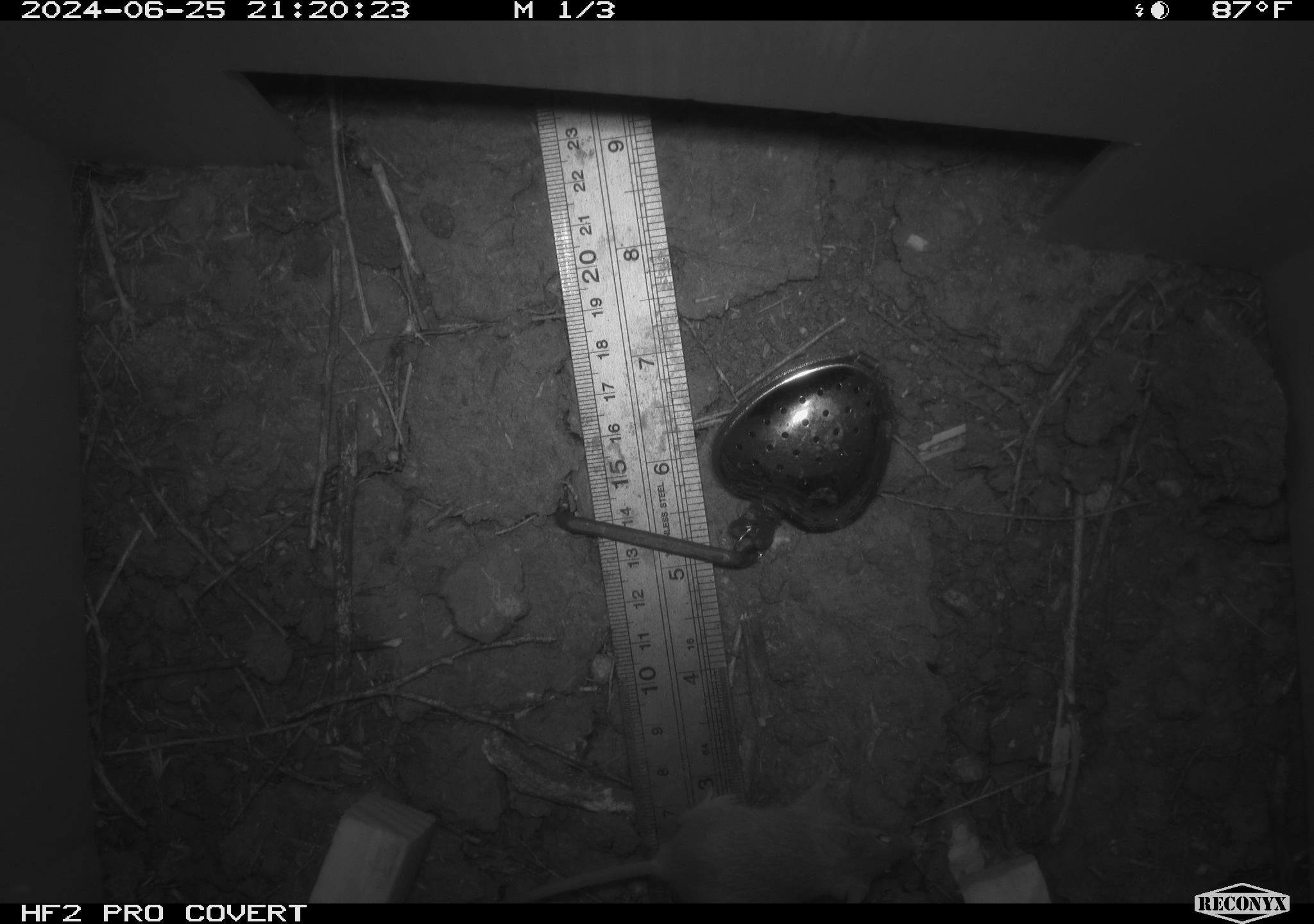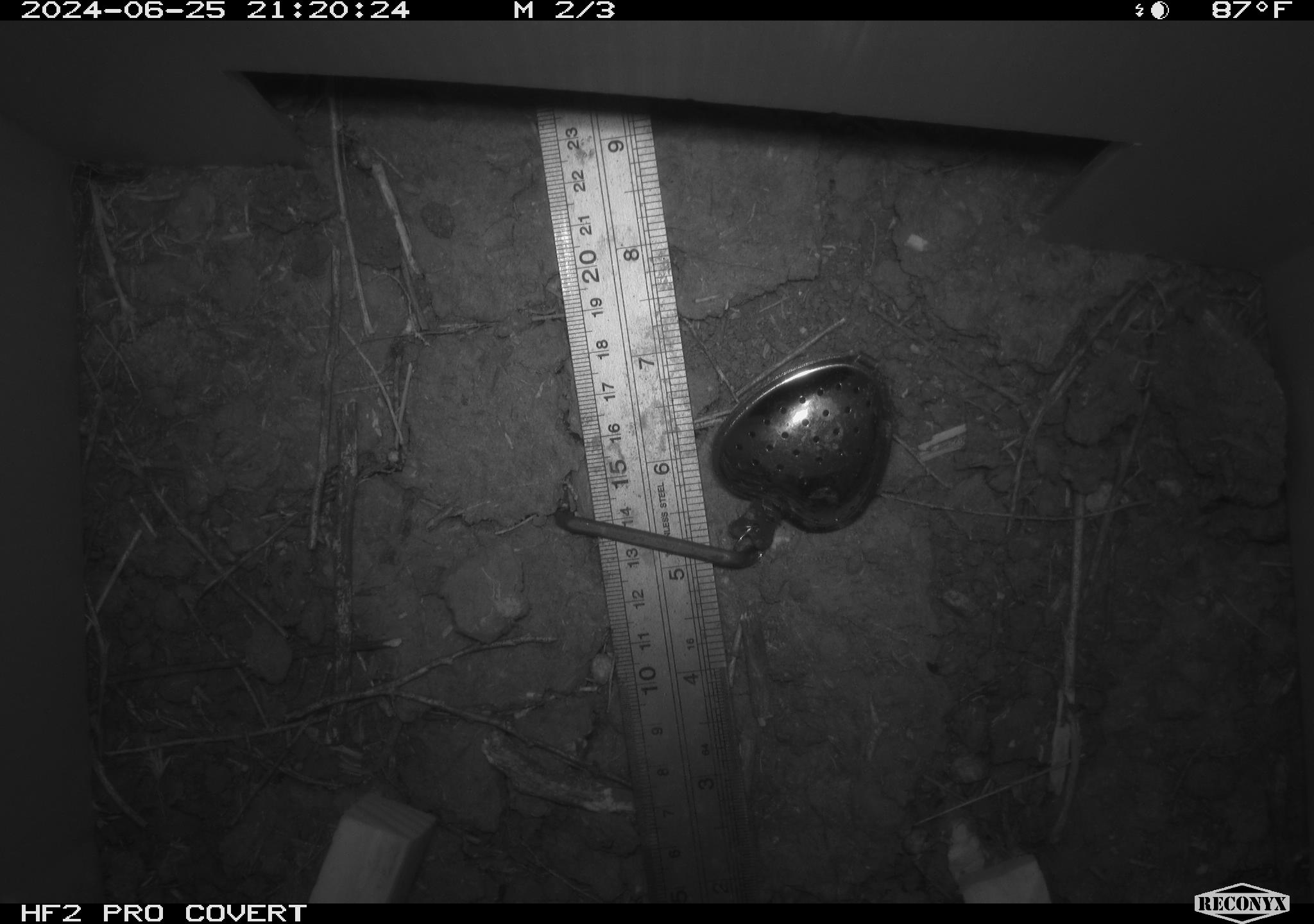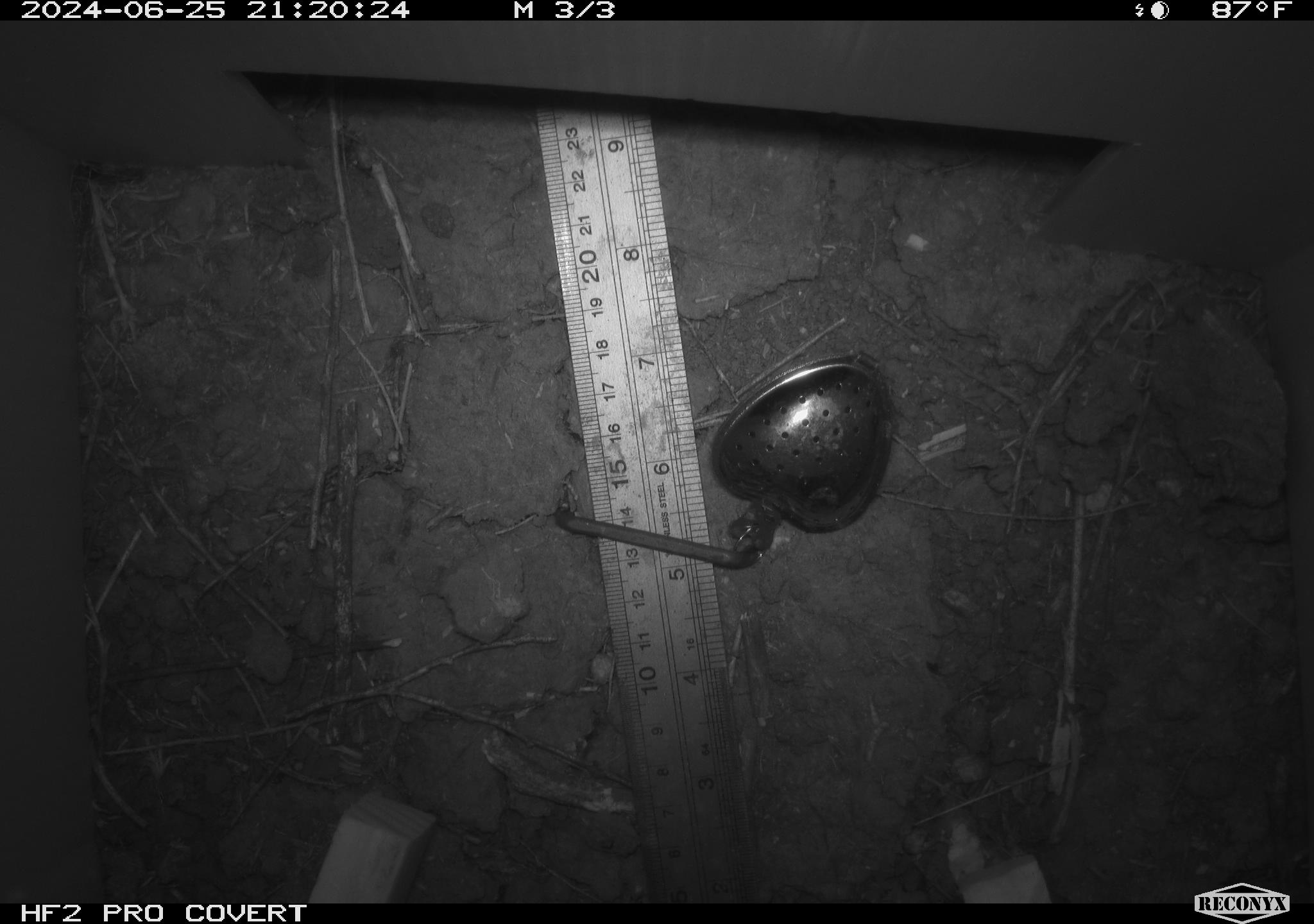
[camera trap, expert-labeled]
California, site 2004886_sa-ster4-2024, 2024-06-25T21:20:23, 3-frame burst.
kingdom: Animalia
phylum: Chordata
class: Mammalia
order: Rodentia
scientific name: Rodentia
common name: mouse species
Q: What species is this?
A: Mouse species (Rodentia).